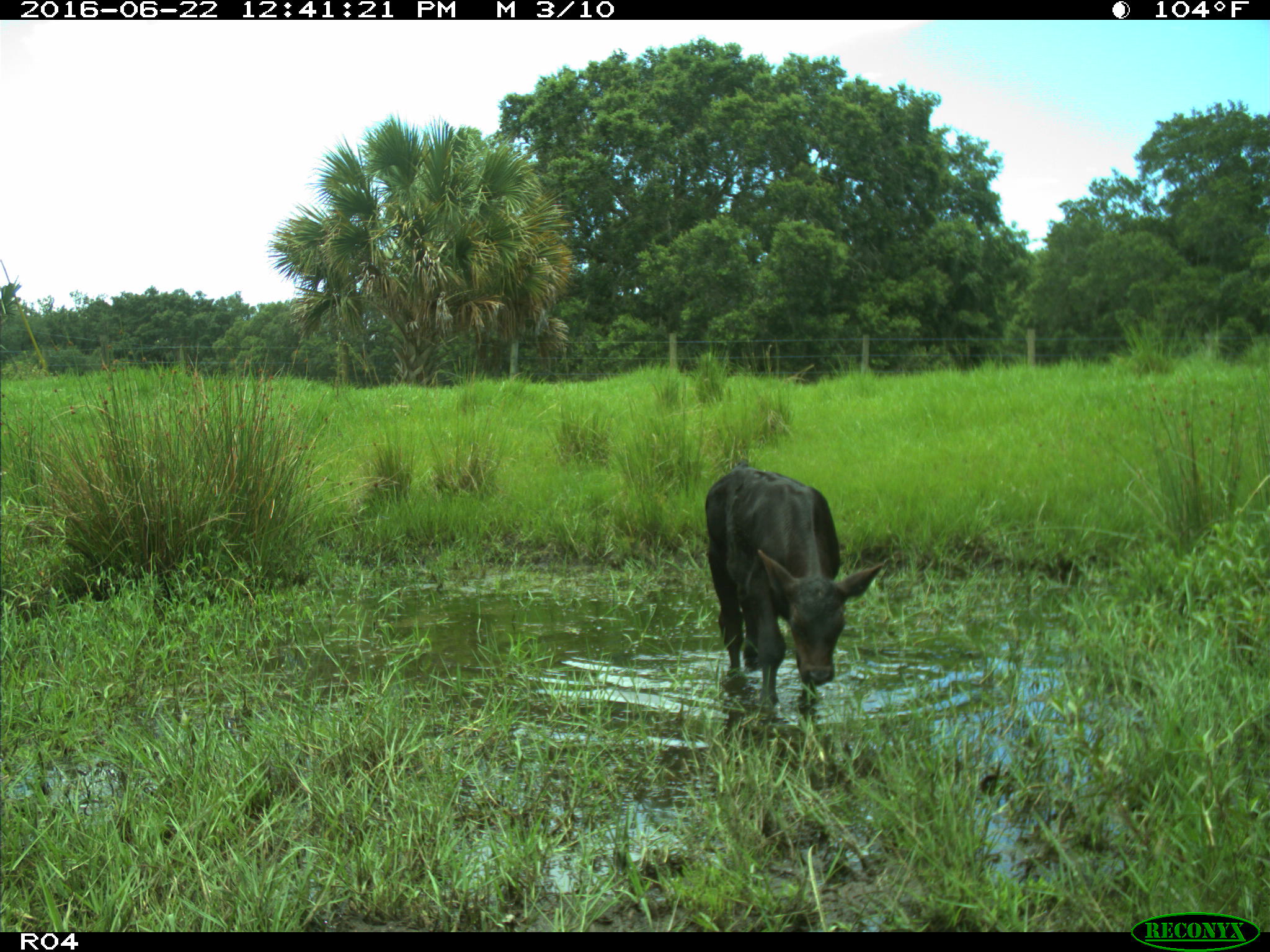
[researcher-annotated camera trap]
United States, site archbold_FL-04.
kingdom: Animalia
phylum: Chordata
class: Mammalia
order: Artiodactyla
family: Bovidae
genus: Bos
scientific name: Bos taurus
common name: domestic cow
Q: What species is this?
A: Bos taurus (domestic cow).